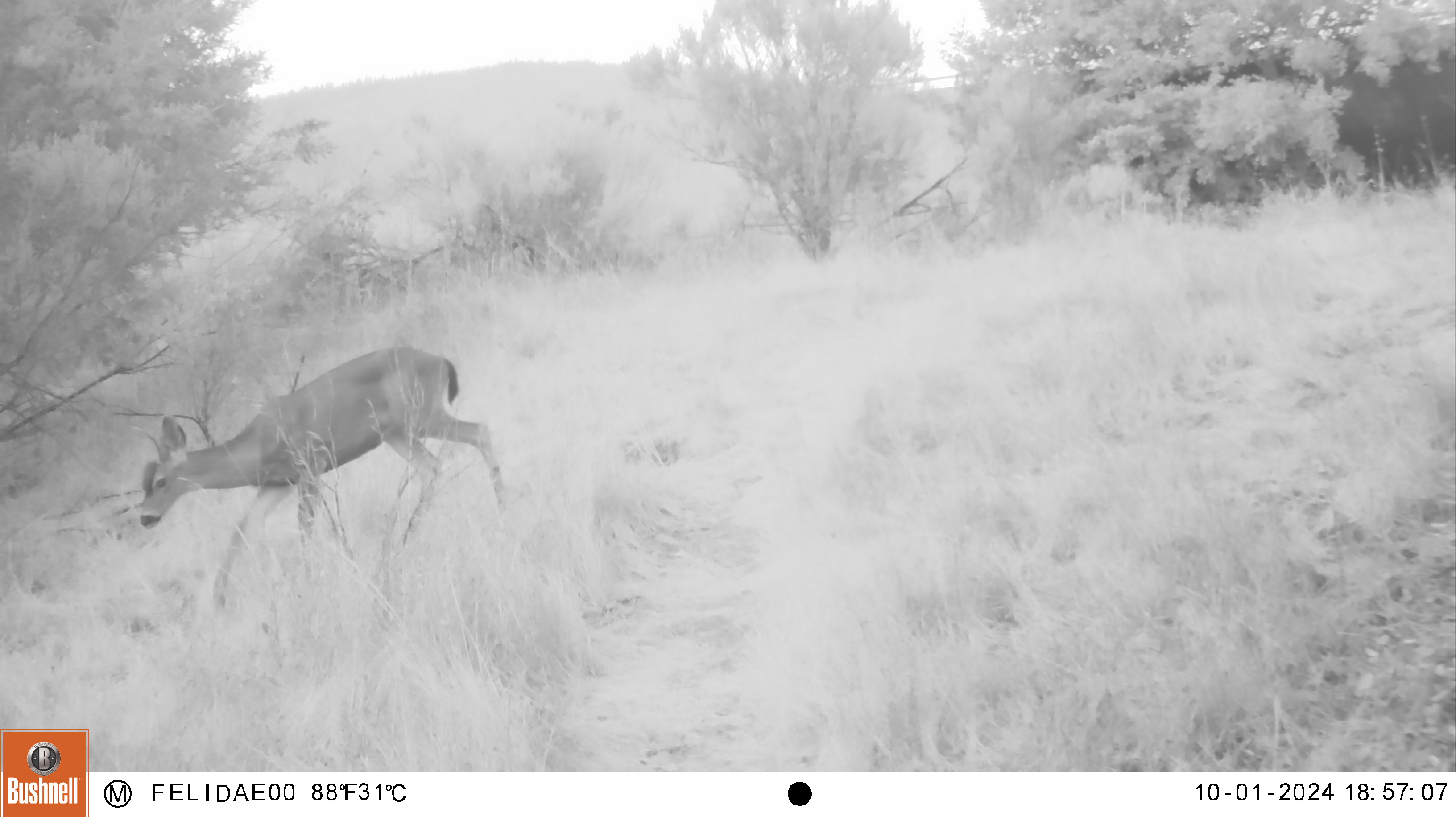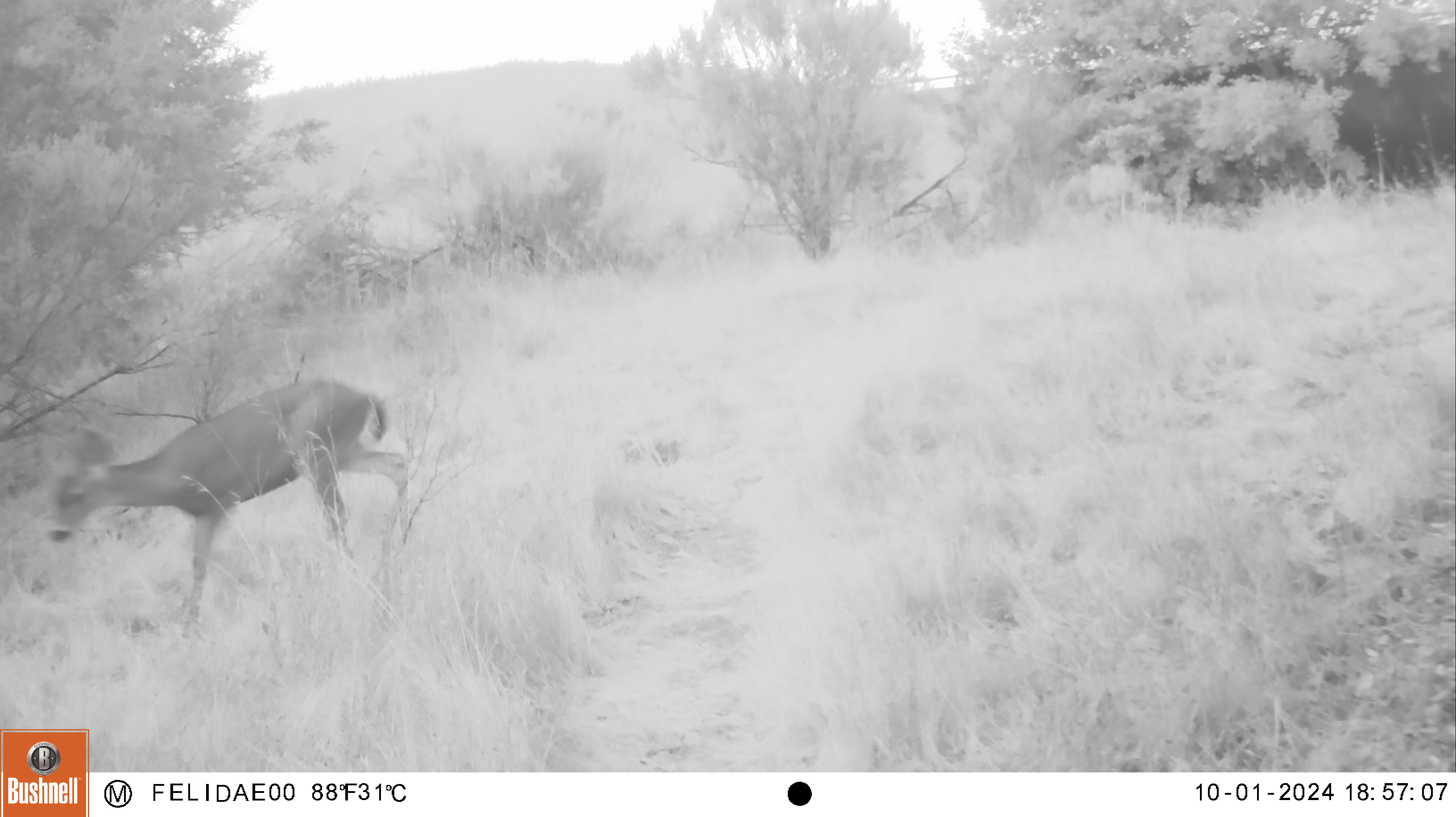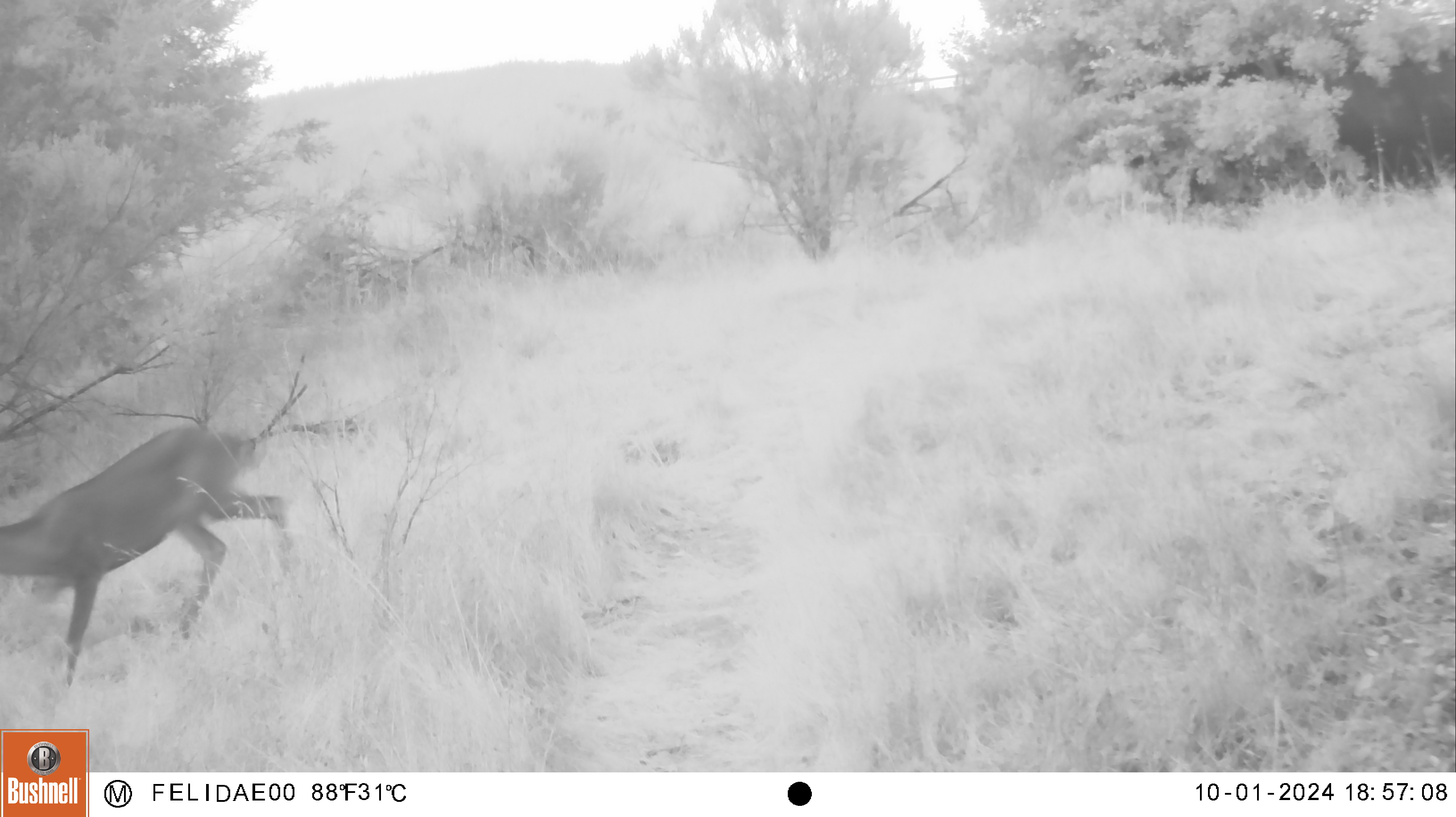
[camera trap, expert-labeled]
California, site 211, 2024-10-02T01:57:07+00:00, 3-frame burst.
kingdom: Animalia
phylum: Chordata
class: Mammalia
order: Artiodactyla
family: Cervidae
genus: Odocoileus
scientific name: Odocoileus hemionus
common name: mule deer